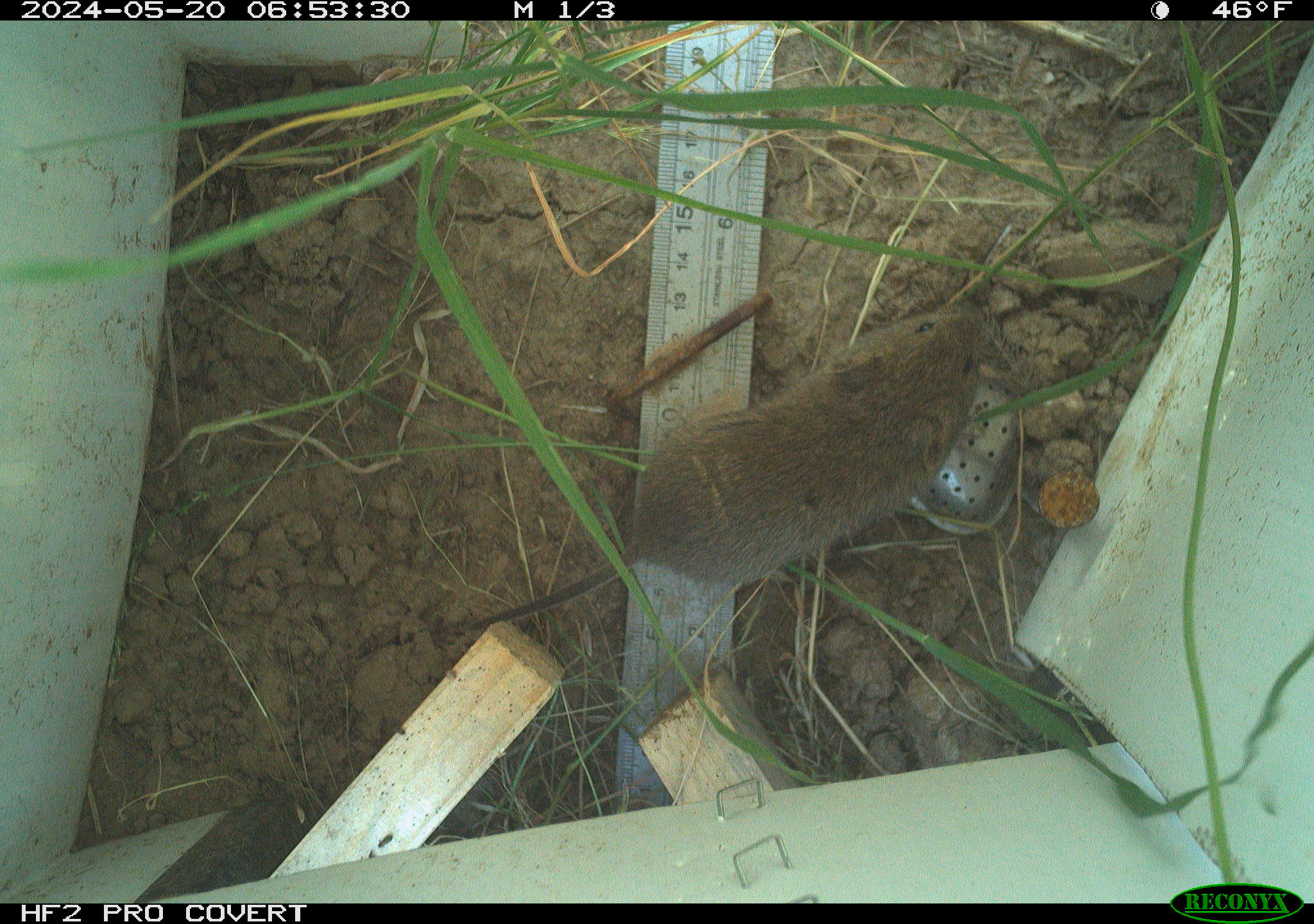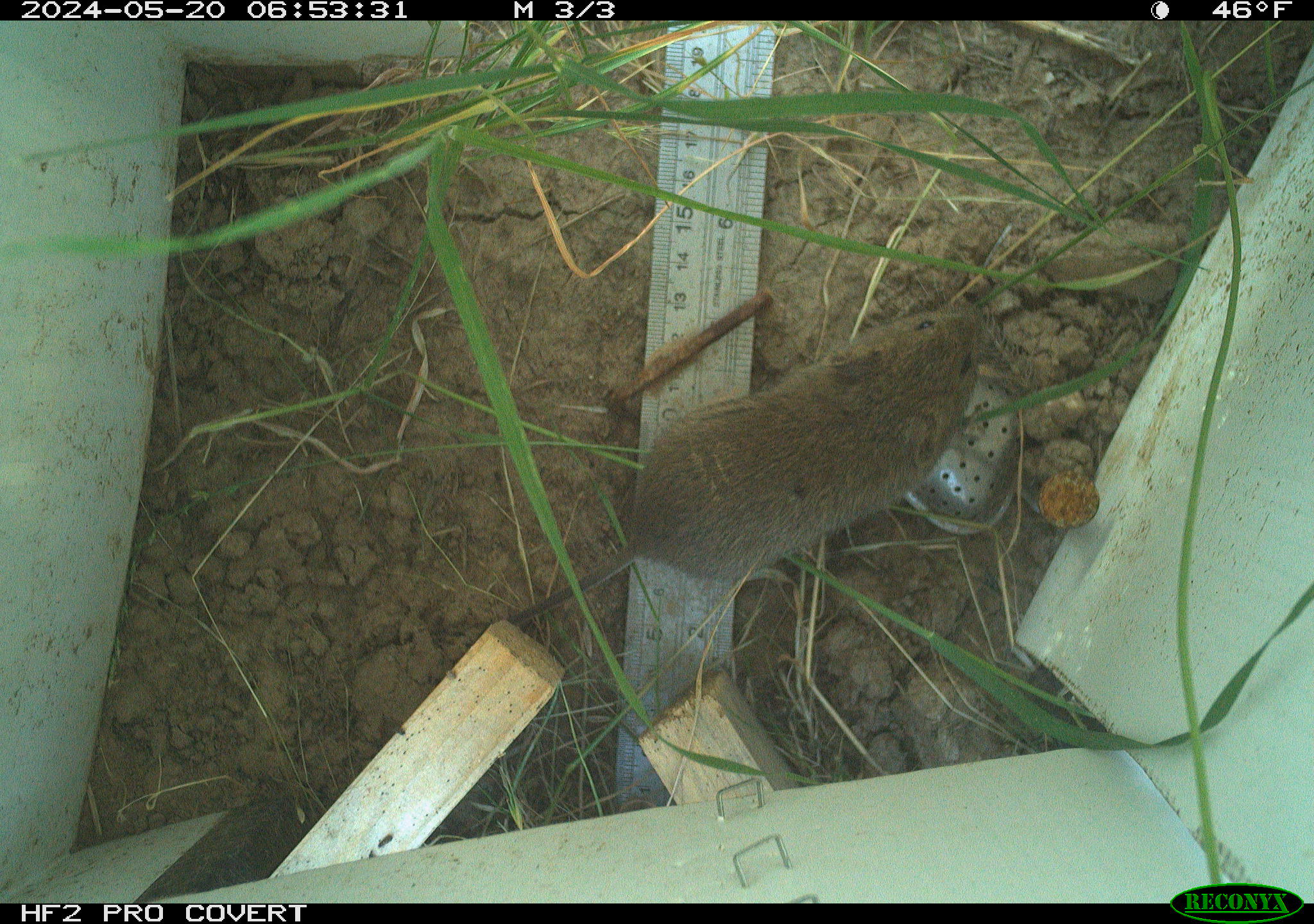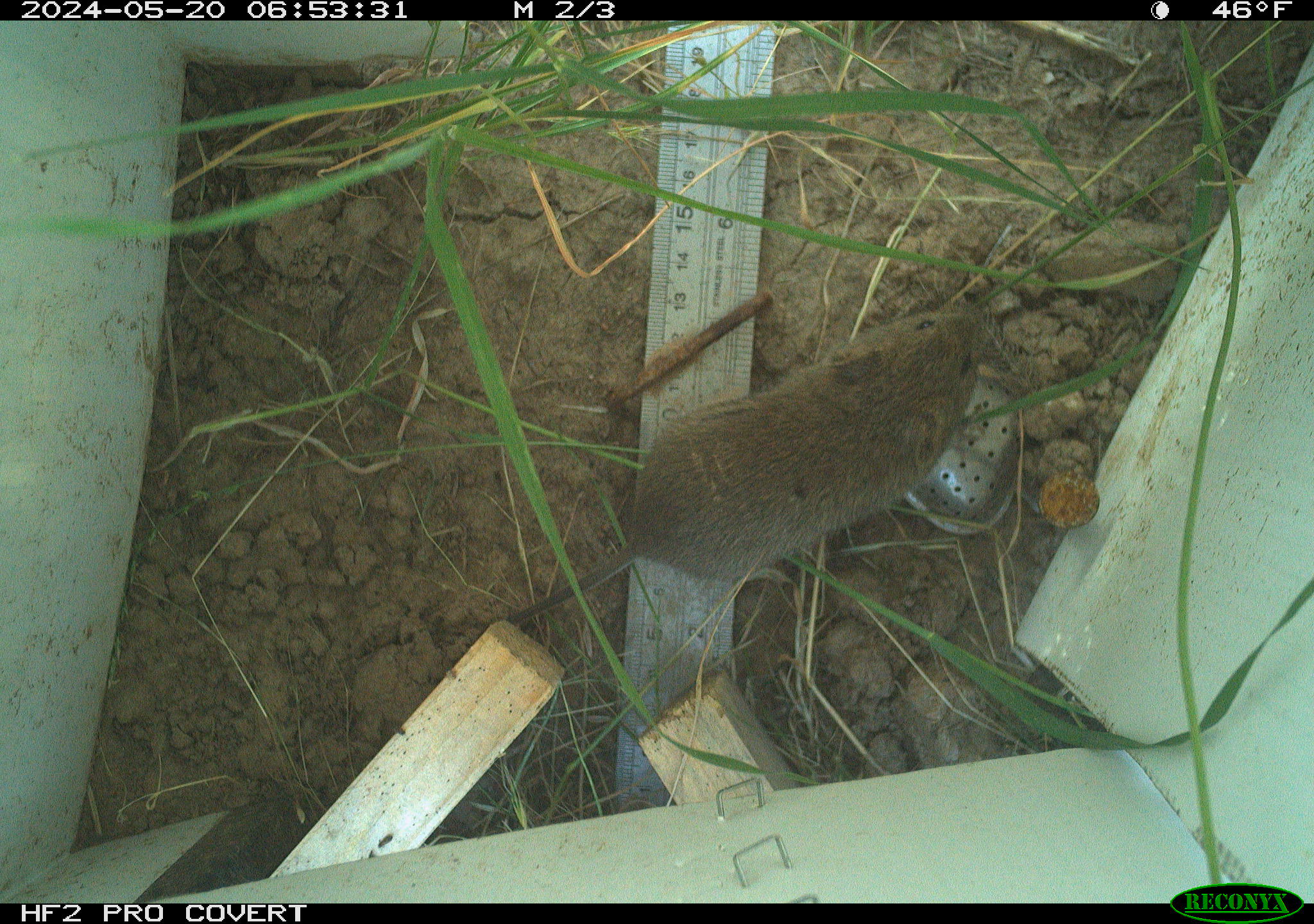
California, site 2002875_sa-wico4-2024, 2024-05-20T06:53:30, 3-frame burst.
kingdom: Animalia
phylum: Chordata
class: Mammalia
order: Rodentia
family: Cricetidae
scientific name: Arvicolinae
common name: voles, lemmings, and muskrats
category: arvicolinae subfamily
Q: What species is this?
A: Arvicolinae subfamily (voles, lemmings, and muskrats) (Arvicolinae).